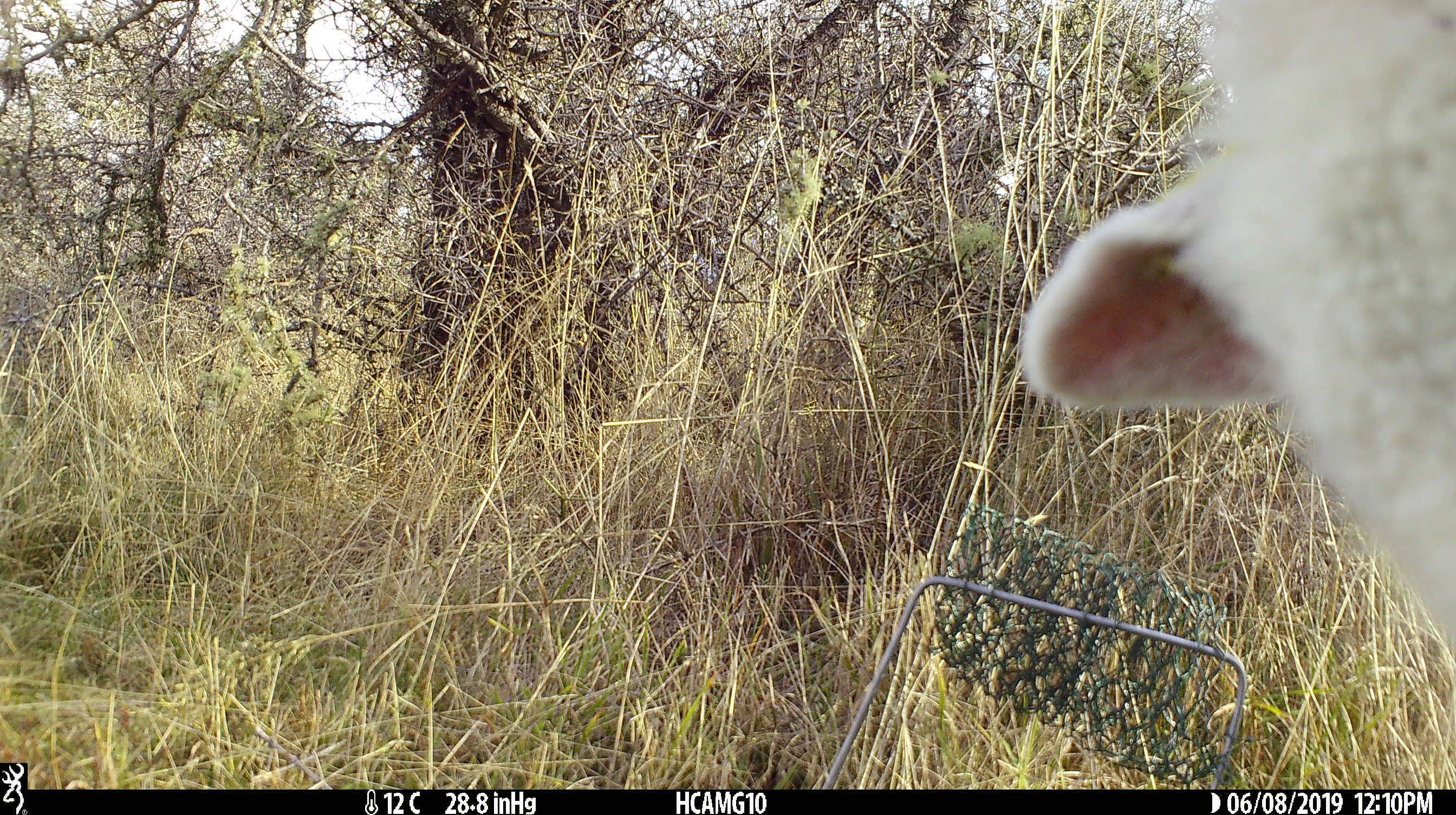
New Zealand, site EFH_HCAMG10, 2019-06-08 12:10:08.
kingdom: Animalia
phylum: Chordata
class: Mammalia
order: Artiodactyla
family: Bovidae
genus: Ovis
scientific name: Ovis aries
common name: domestic sheep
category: sheep